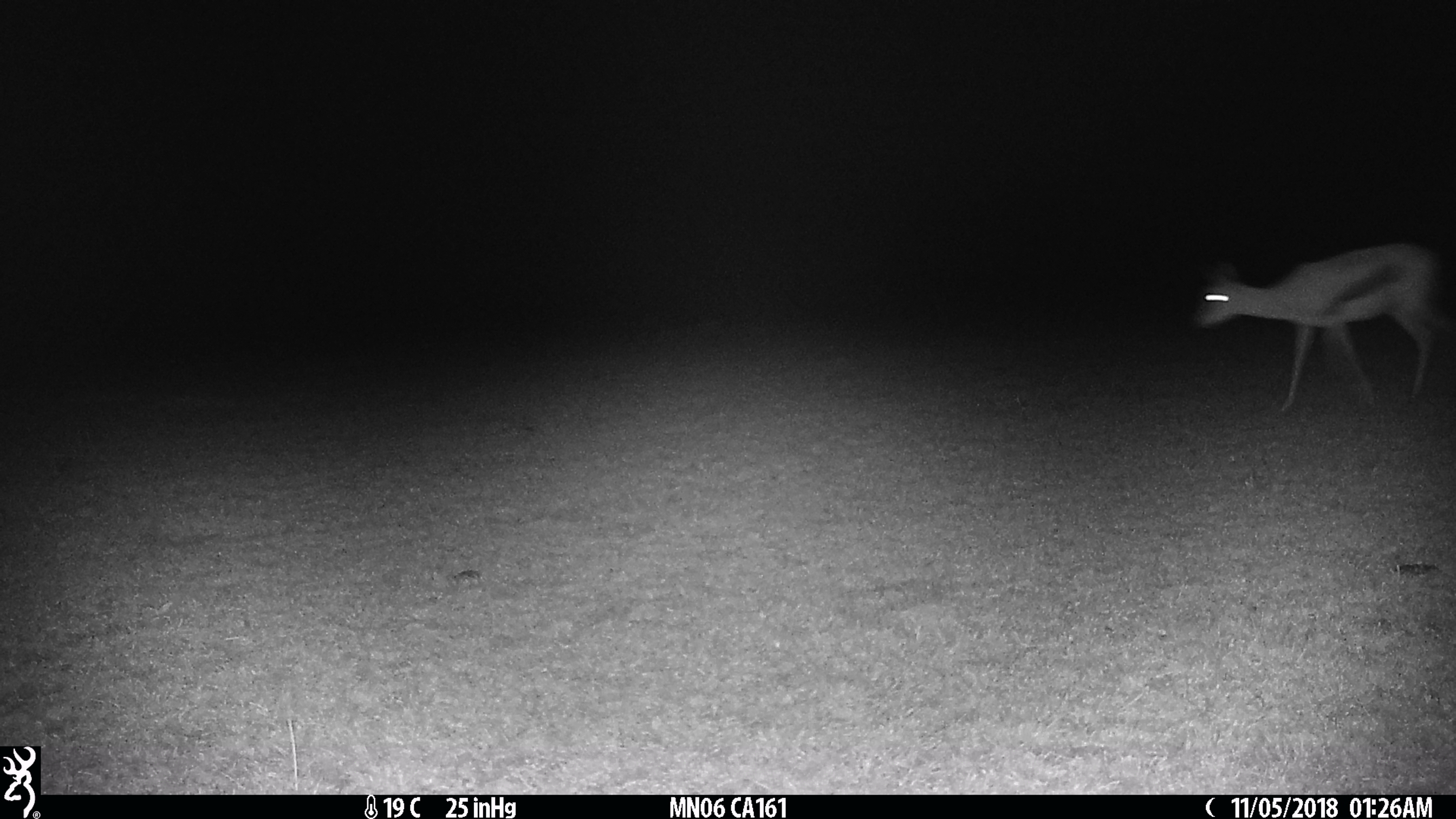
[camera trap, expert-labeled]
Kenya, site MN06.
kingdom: Animalia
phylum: Chordata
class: Mammalia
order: Artiodactyla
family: Bovidae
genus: Eudorcas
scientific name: Eudorcas thomsonii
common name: thomon's gazelle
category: gazelle thomsons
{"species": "gazelle thomsons (thomon's gazelle) (Eudorcas thomsonii)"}